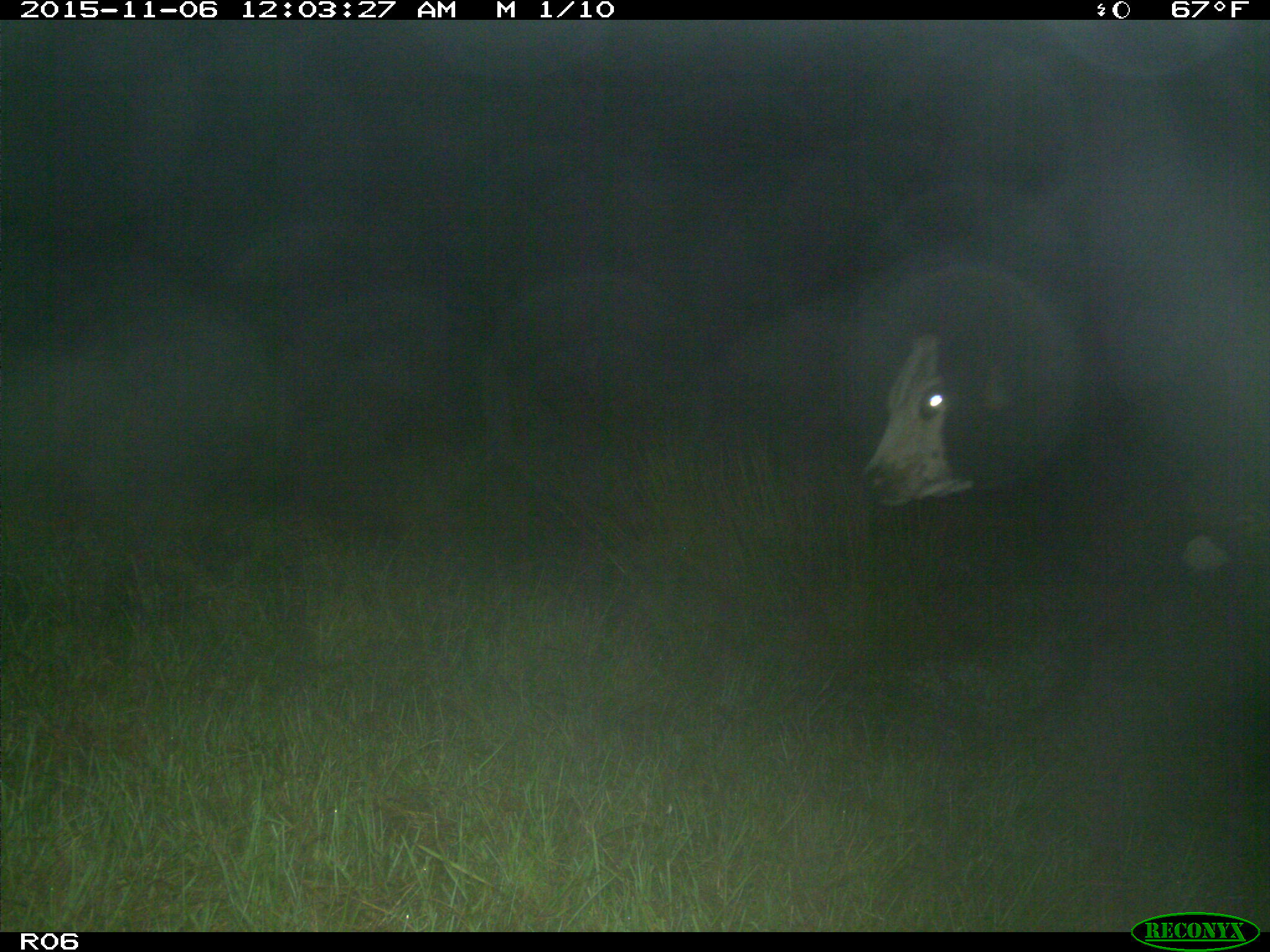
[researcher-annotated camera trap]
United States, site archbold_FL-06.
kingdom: Animalia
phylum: Chordata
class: Mammalia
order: Artiodactyla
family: Bovidae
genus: Bos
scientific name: Bos taurus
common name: domestic cow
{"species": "Bos taurus (domestic cow)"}